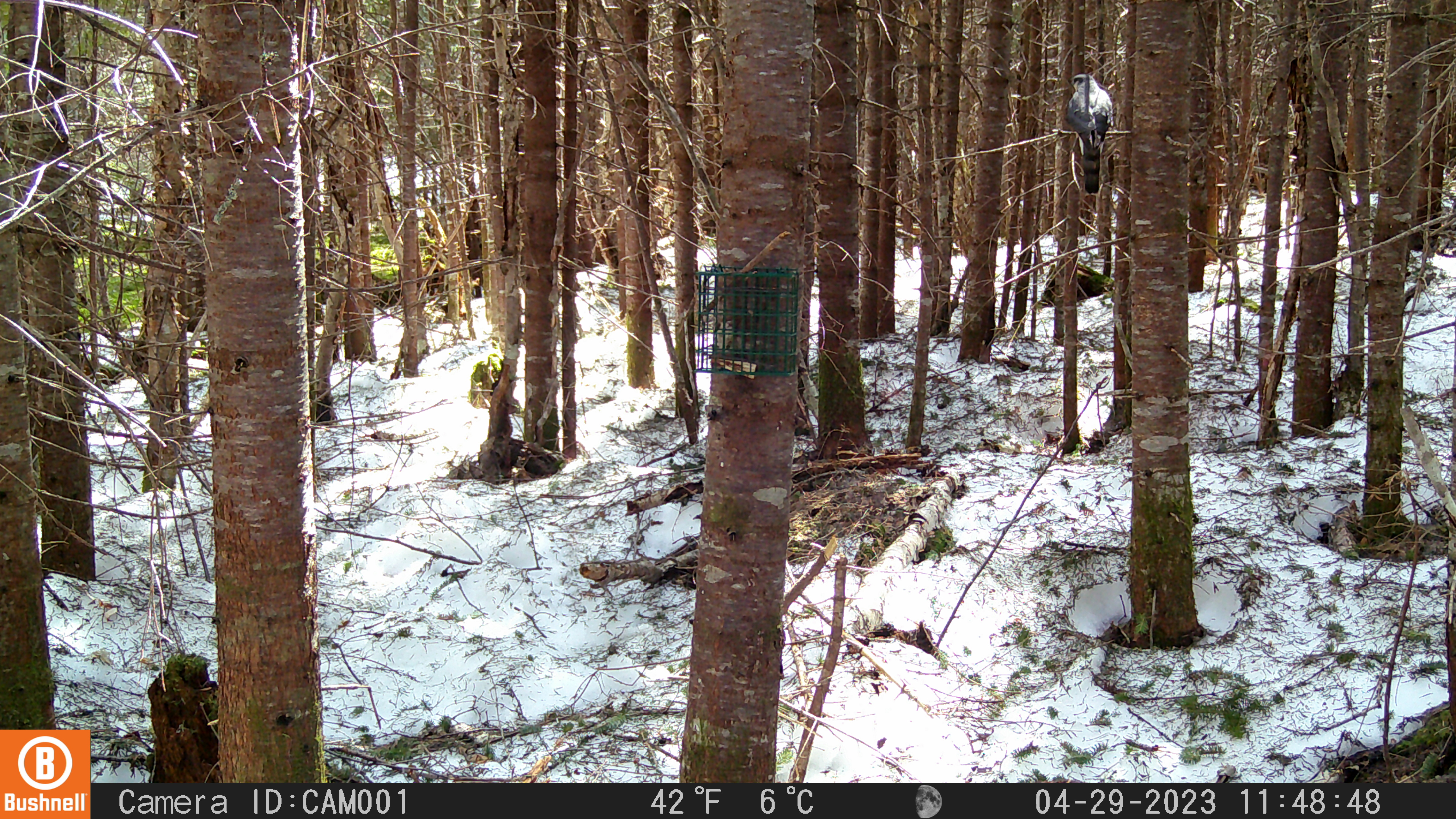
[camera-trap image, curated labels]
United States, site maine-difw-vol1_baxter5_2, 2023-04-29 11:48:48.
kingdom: Animalia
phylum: Chordata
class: Aves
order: Passeriformes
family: Corvidae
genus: Perisoreus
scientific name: Perisoreus canadensis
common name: canada jay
Canada jay (Perisoreus canadensis).